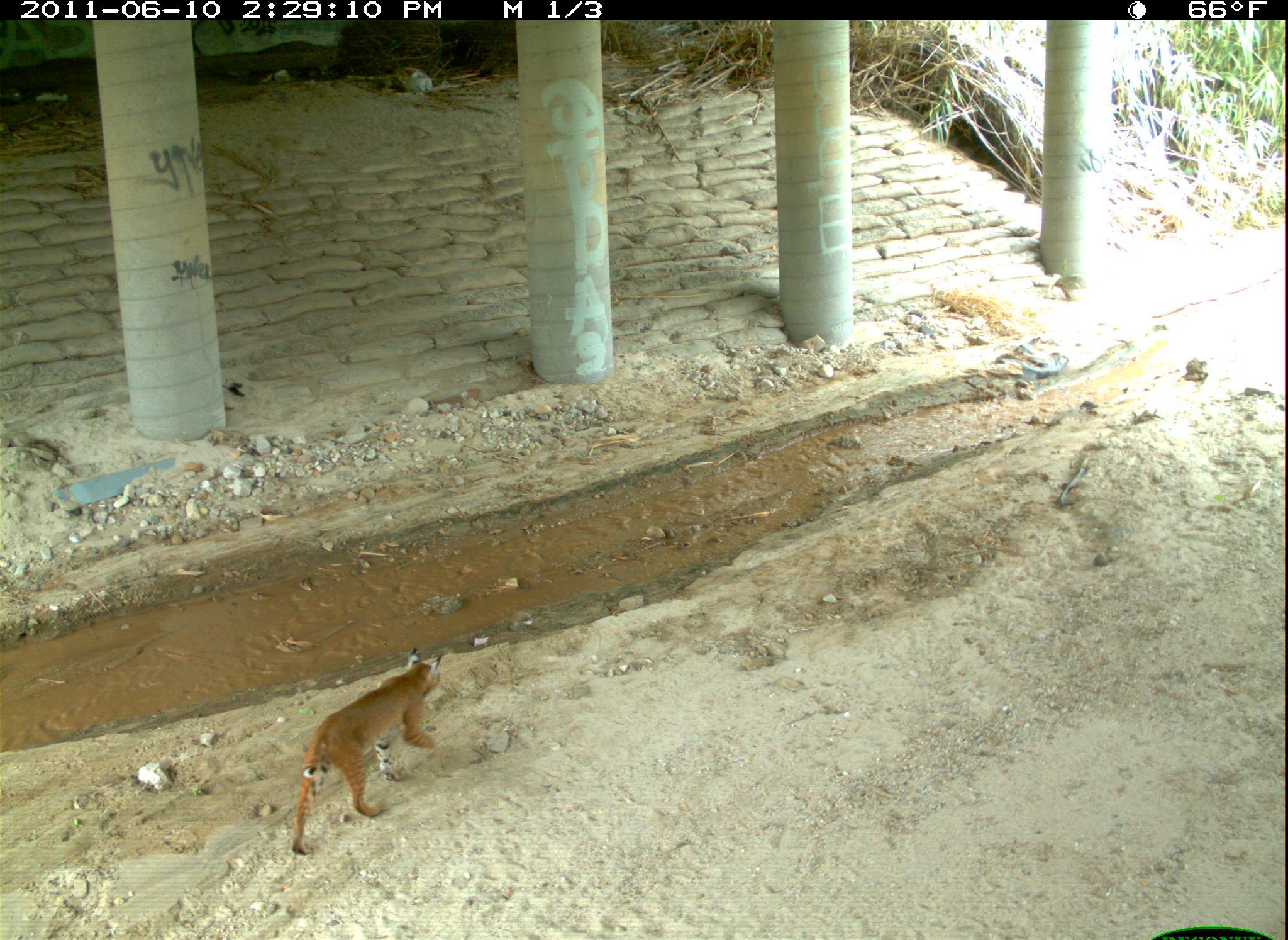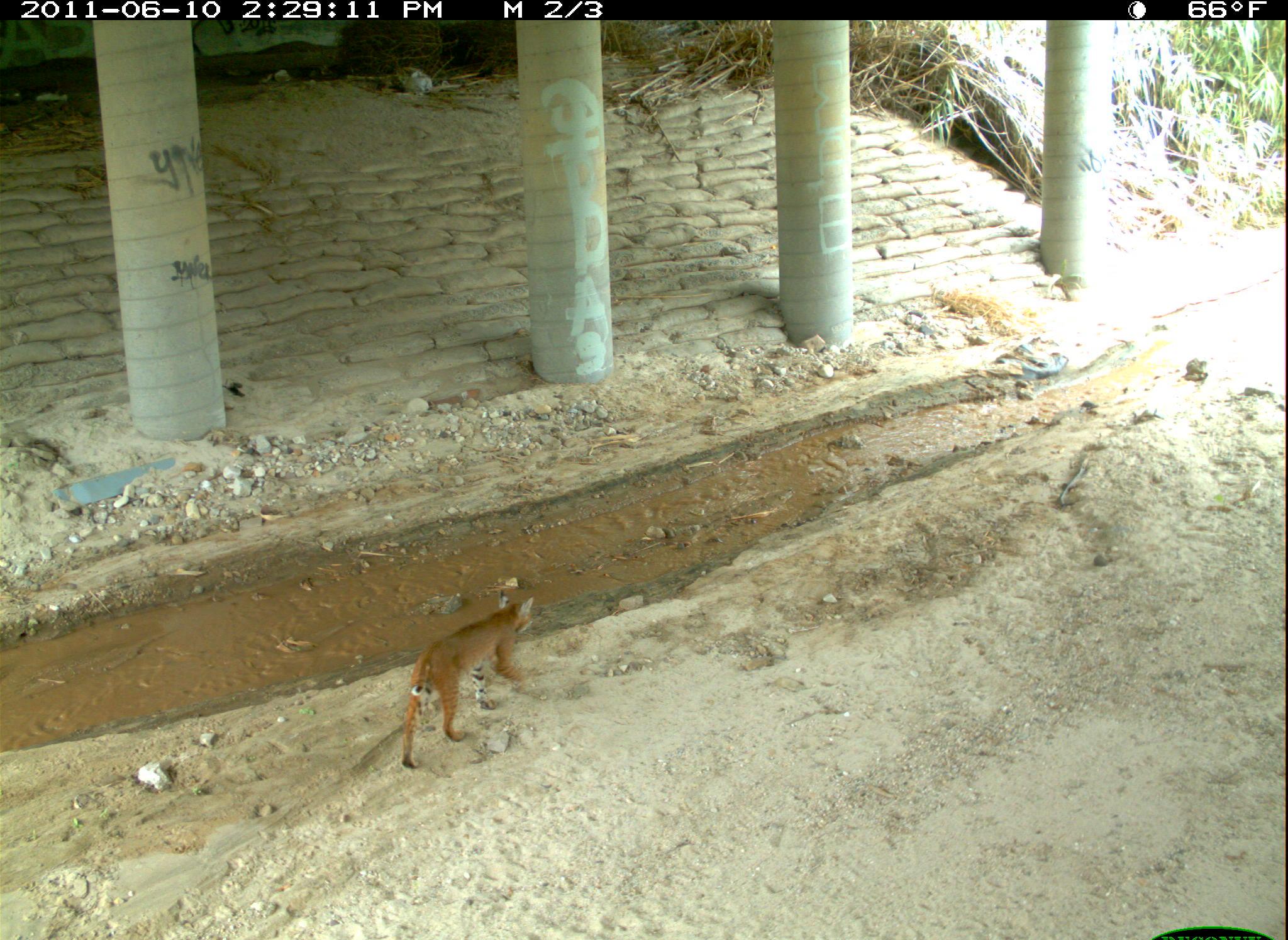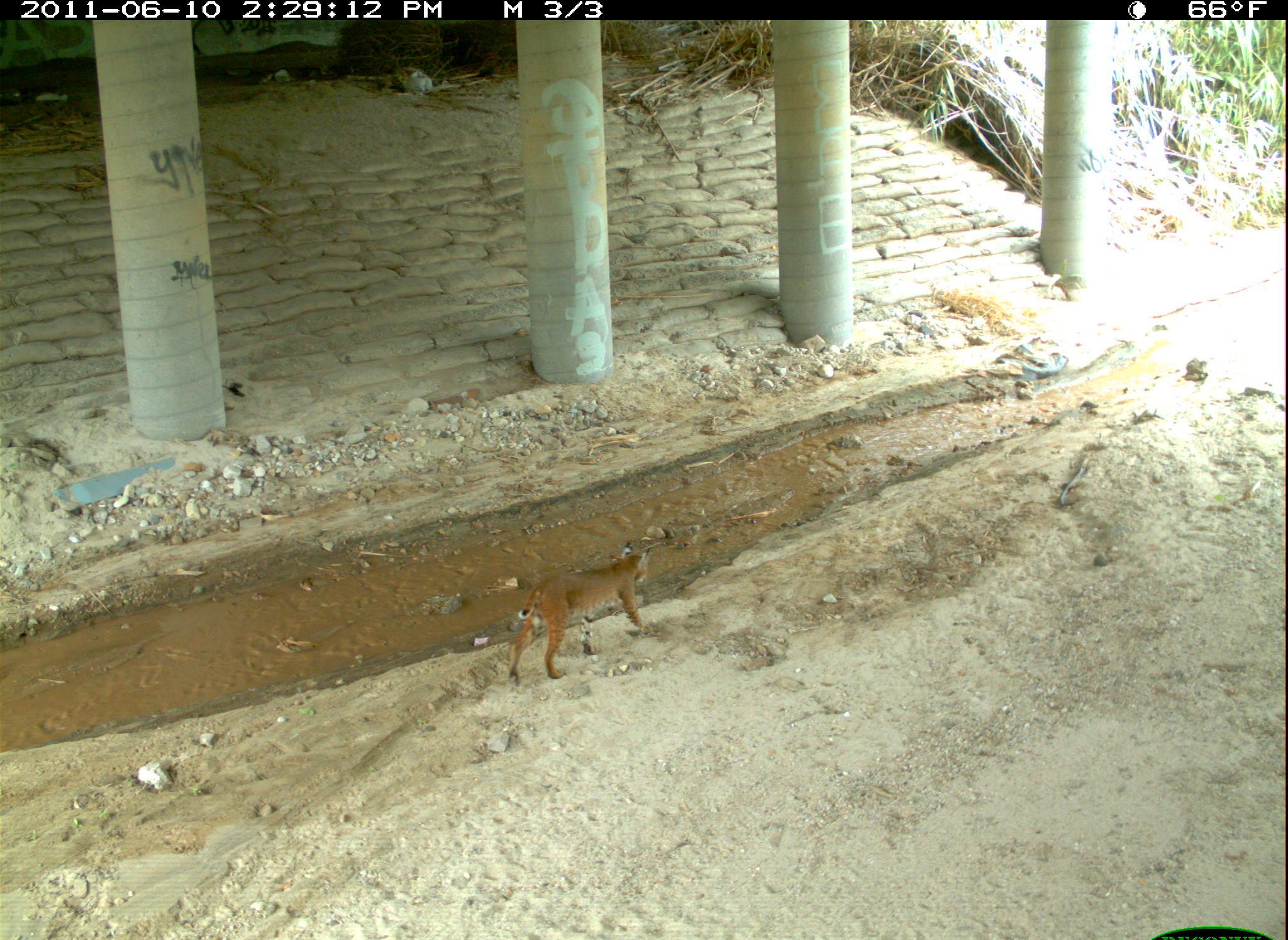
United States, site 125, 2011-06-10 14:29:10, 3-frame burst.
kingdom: Animalia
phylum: Chordata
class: Mammalia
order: Carnivora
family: Felidae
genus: Lynx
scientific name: Lynx rufus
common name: bobcat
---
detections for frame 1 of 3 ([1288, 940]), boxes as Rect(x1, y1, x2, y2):
bobcat: Rect(283, 639, 453, 867)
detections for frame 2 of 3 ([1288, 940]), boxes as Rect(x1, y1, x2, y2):
bobcat: Rect(393, 583, 547, 780)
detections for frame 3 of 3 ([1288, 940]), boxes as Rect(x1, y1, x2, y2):
bobcat: Rect(504, 536, 659, 690)